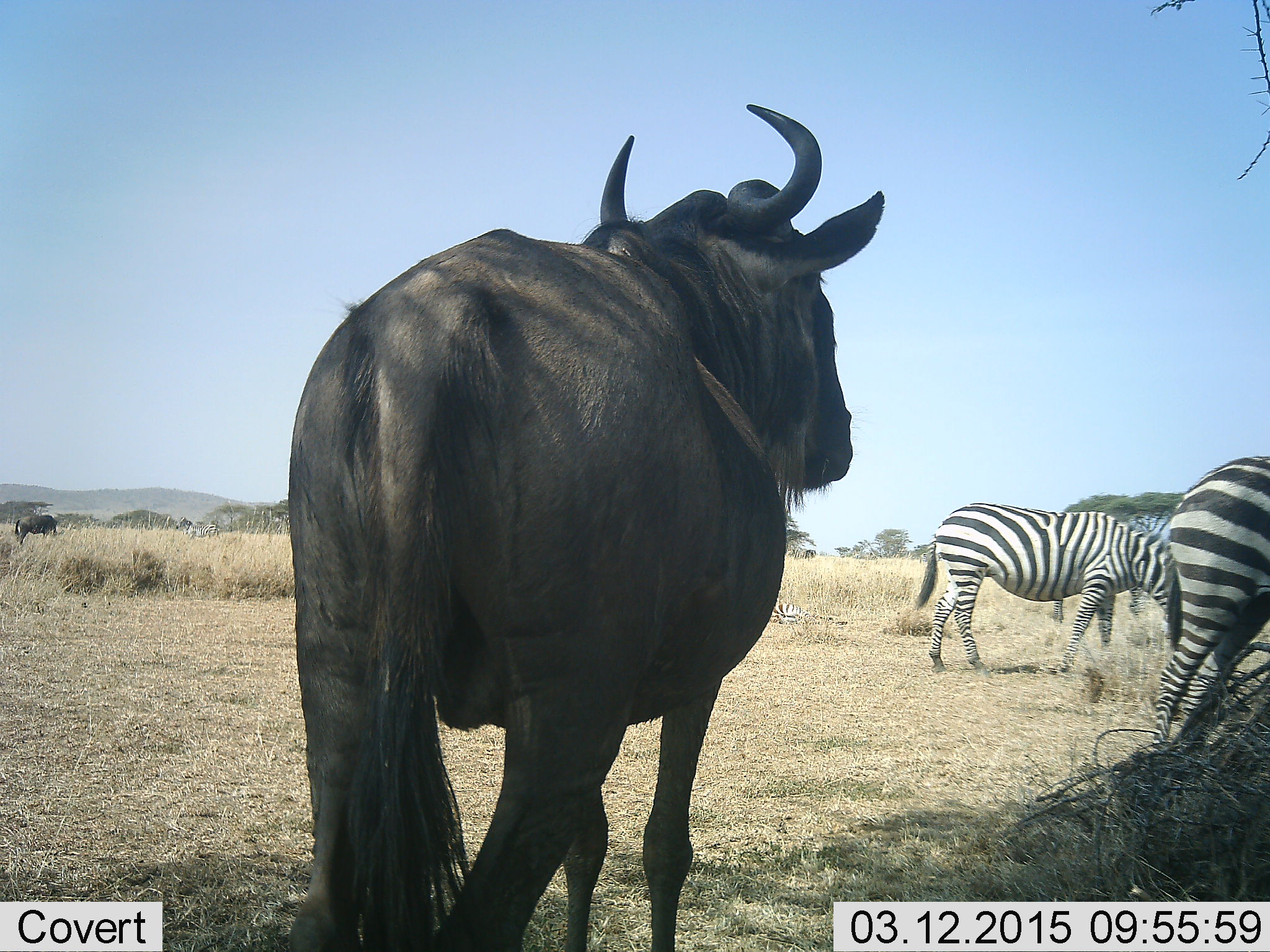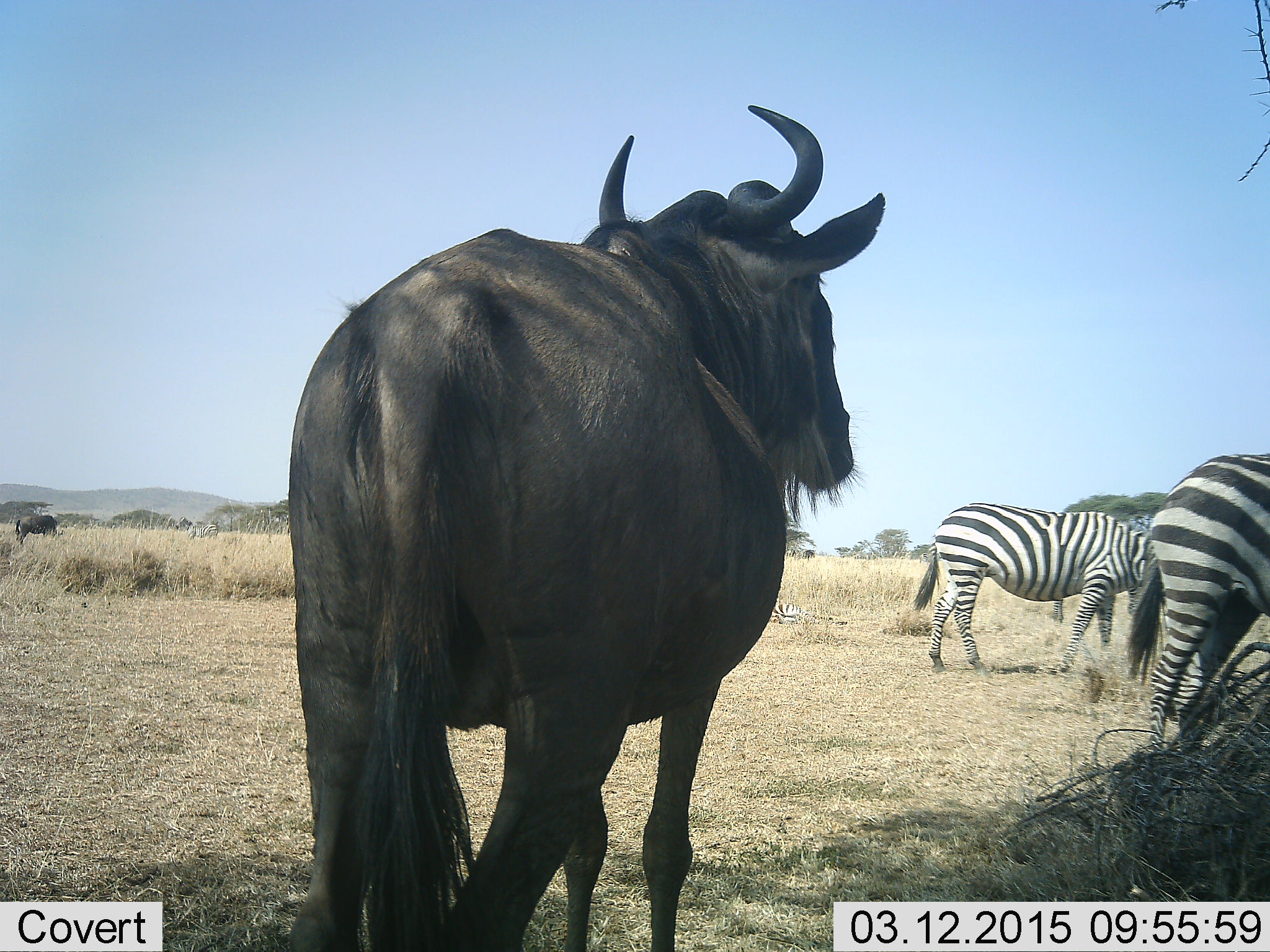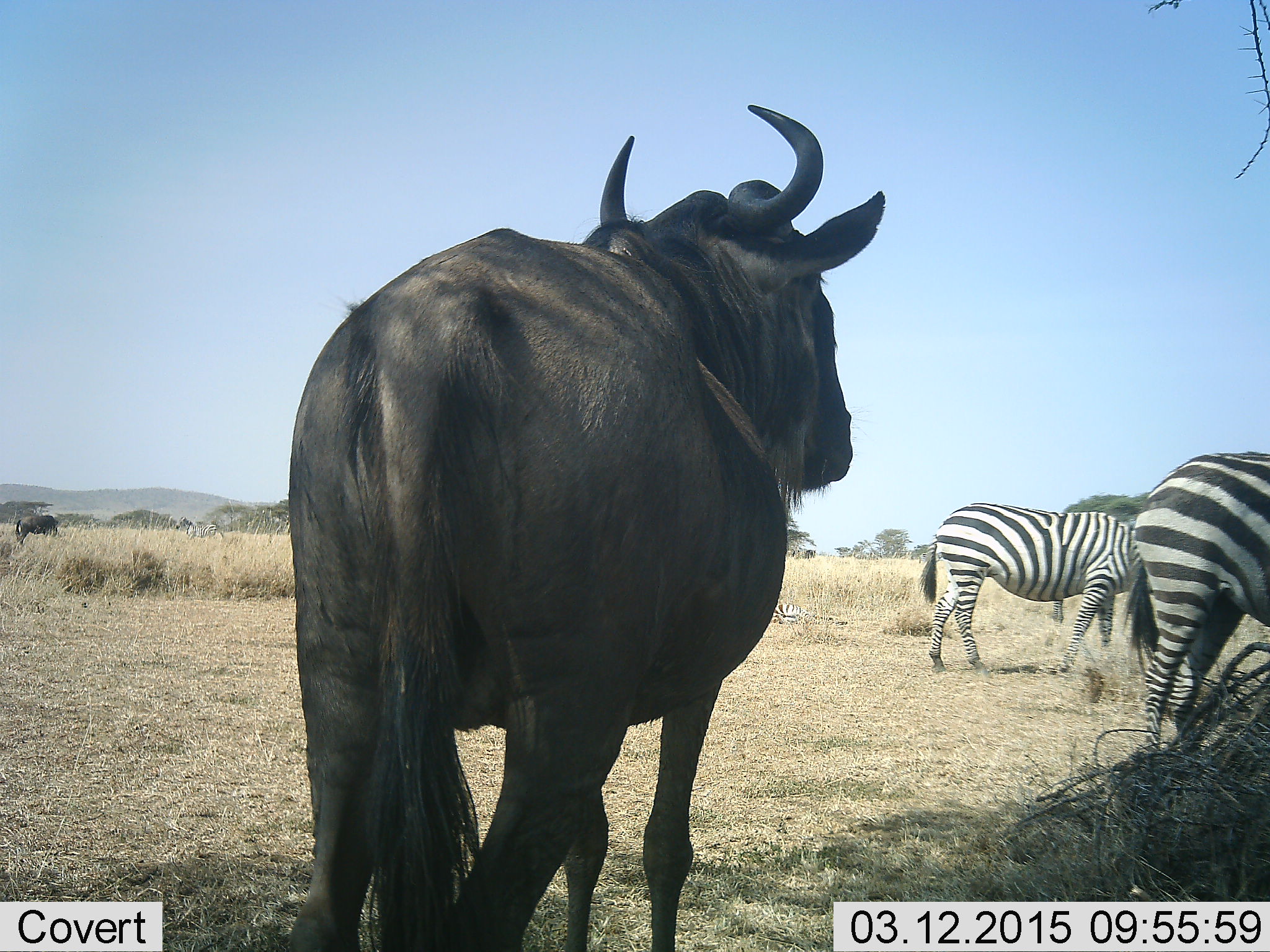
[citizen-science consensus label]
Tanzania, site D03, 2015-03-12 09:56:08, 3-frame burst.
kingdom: Animalia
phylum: Chordata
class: Mammalia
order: Artiodactyla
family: Bovidae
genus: Connochaetes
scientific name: Connochaetes taurinus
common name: blue wildebeest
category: wildebeest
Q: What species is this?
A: Wildebeest (blue wildebeest) (Connochaetes taurinus).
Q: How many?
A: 2.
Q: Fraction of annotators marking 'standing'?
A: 100%.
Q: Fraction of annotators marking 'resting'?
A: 0%.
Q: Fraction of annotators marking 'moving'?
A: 0%.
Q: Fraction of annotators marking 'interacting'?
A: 0%.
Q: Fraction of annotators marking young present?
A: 0%.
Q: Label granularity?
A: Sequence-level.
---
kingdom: Animalia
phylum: Chordata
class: Mammalia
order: Perissodactyla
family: Equidae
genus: Equus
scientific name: Equus quagga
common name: plains zebra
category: zebra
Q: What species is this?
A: Zebra (plains zebra) (Equus quagga).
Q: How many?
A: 3.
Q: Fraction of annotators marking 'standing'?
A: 91%.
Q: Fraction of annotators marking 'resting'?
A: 27%.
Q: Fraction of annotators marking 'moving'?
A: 0%.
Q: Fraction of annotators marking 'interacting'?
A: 0%.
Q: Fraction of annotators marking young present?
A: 0%.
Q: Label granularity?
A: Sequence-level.